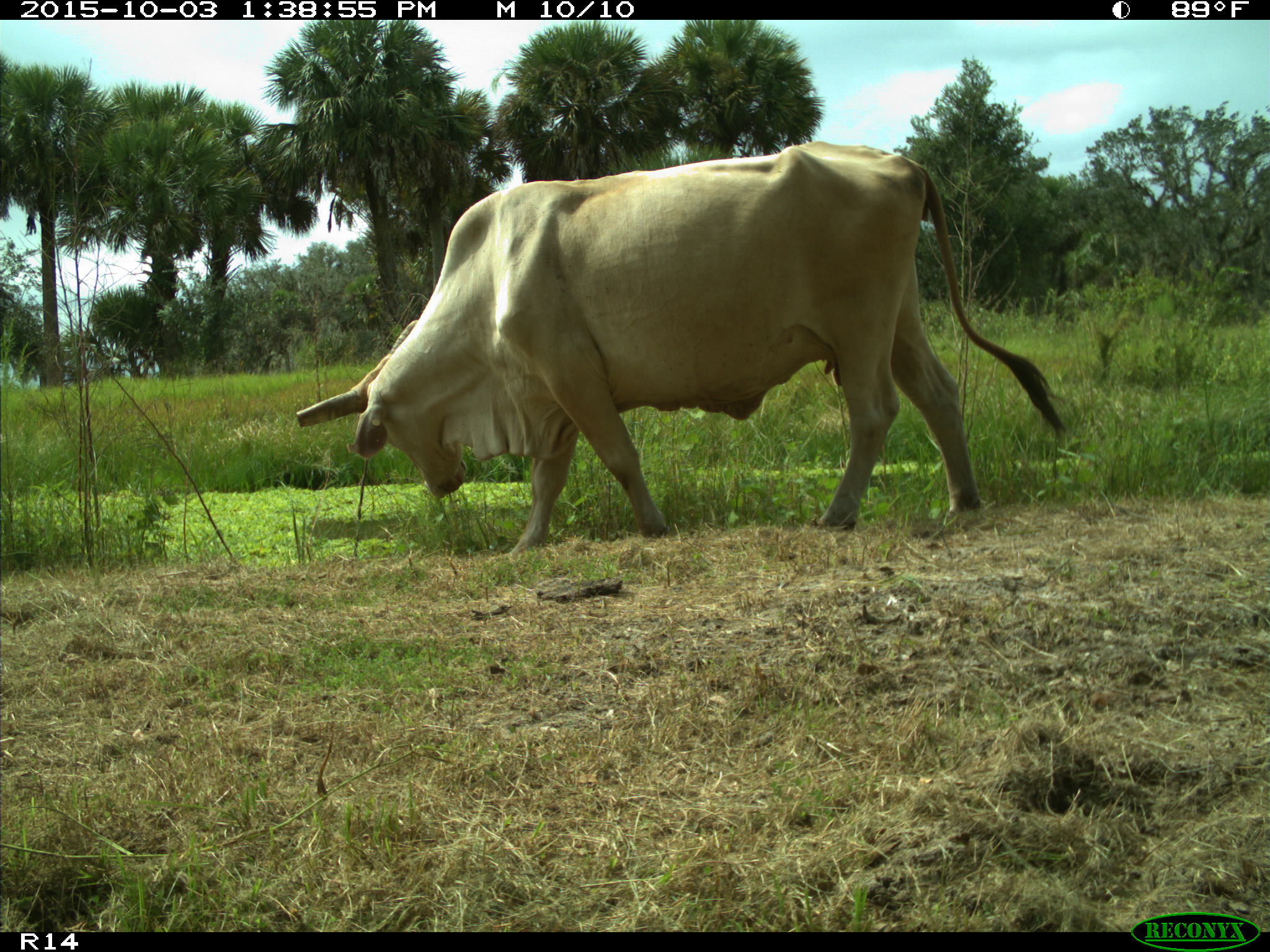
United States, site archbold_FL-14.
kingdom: Animalia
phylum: Chordata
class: Mammalia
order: Artiodactyla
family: Bovidae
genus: Bos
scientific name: Bos taurus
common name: domestic cow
Bos taurus (domestic cow).